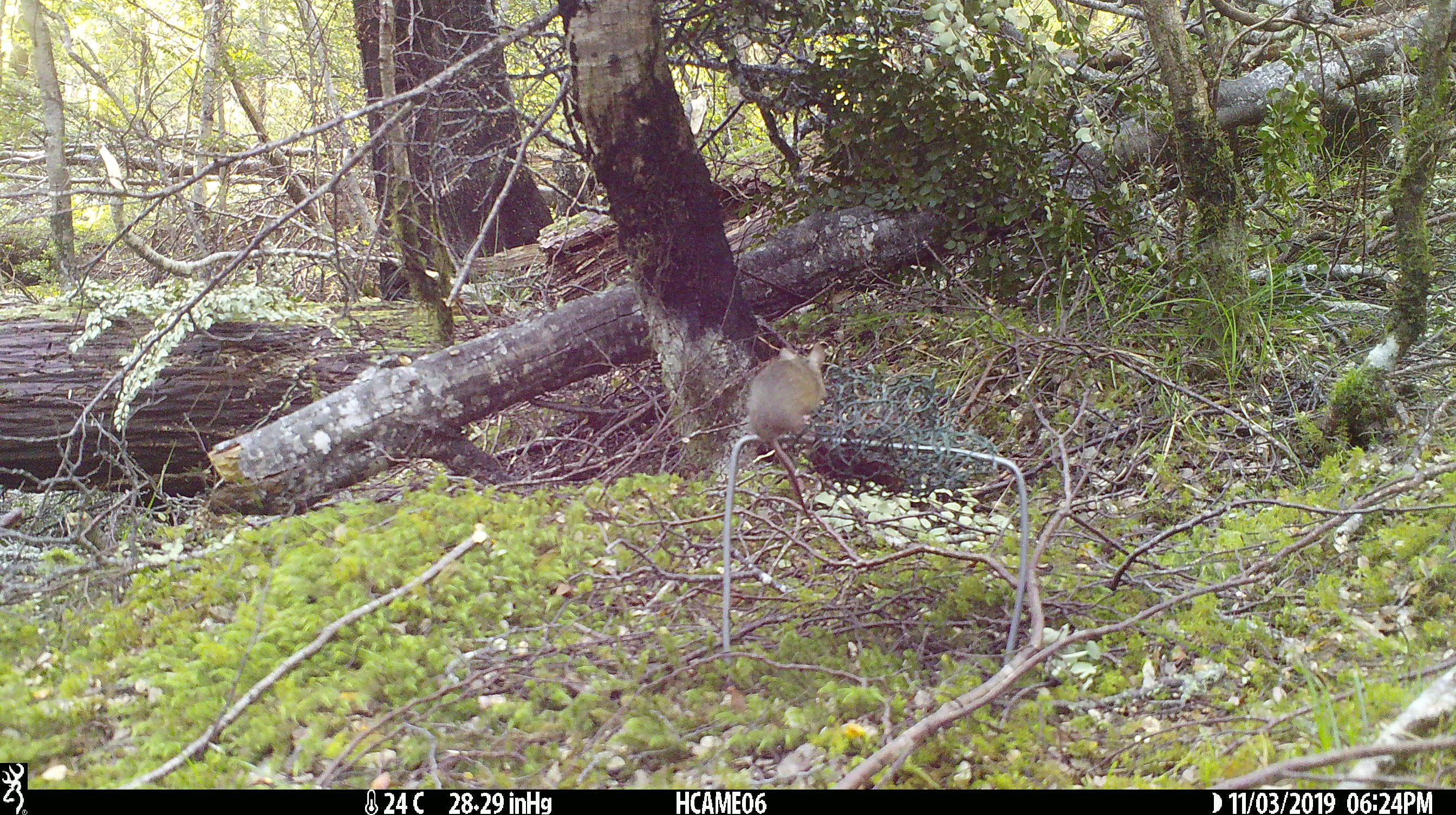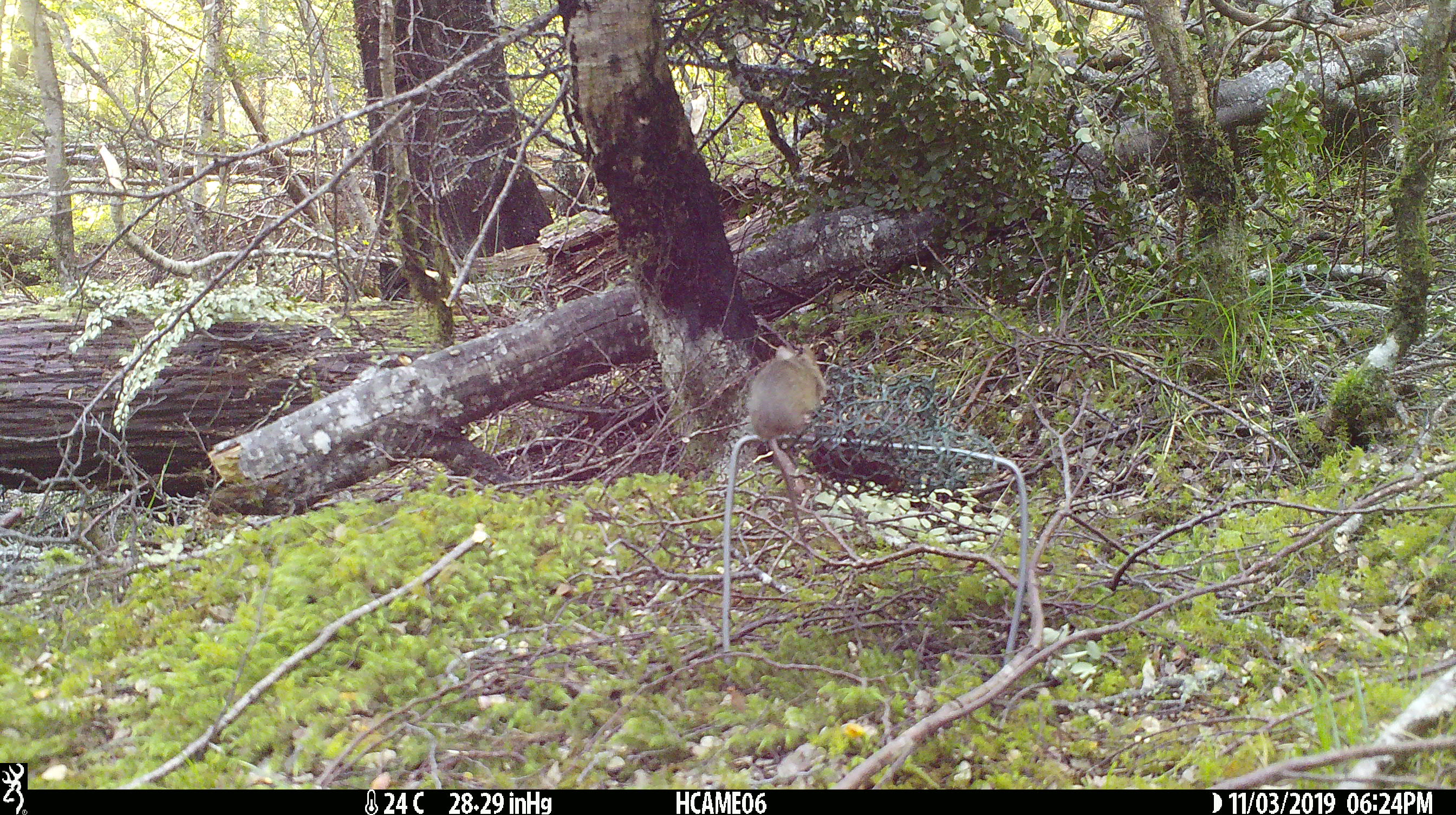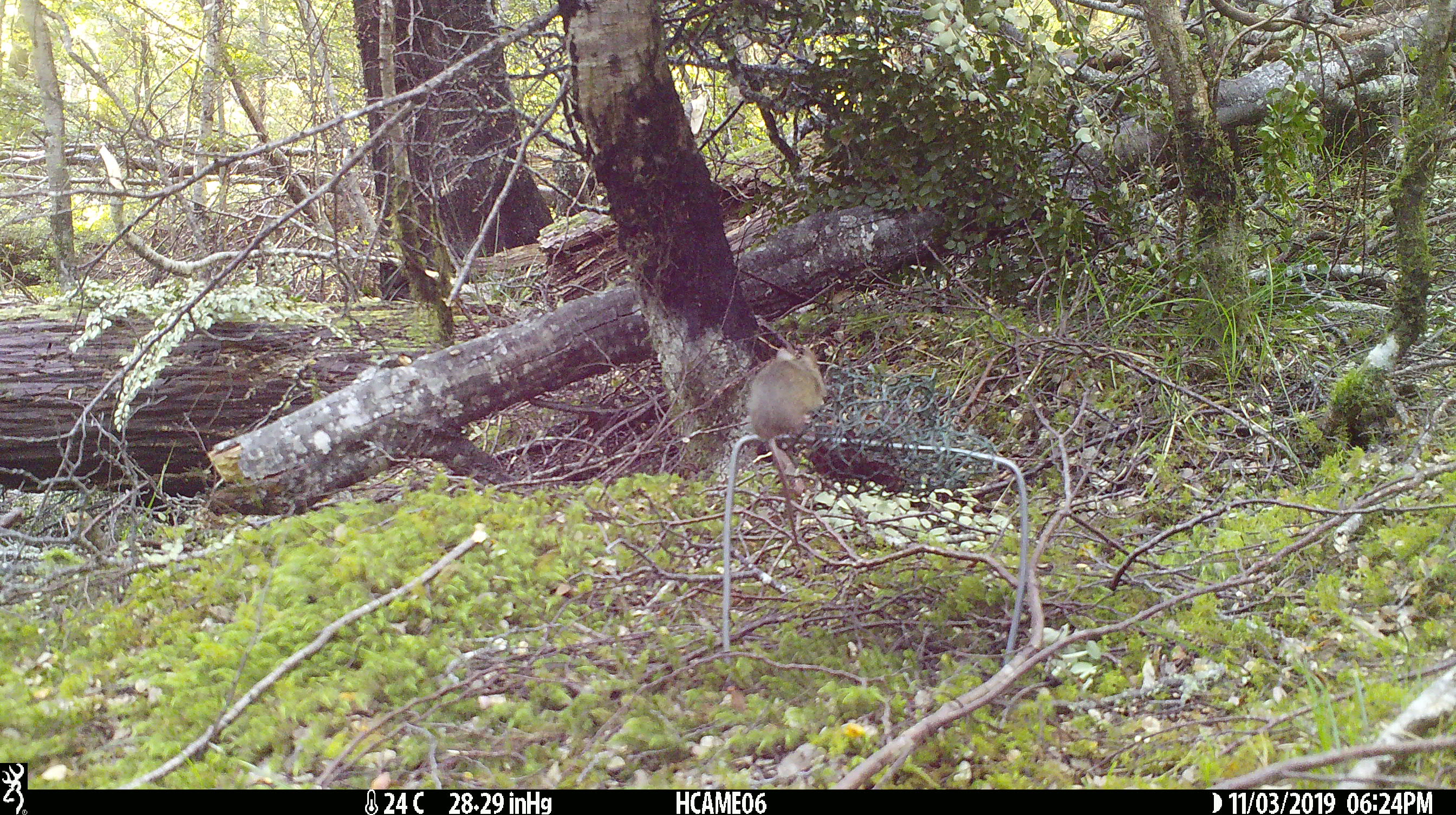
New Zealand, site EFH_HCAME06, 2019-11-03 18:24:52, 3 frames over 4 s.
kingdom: Animalia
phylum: Chordata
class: Mammalia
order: Rodentia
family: Muridae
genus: Mus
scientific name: Mus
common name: mouse